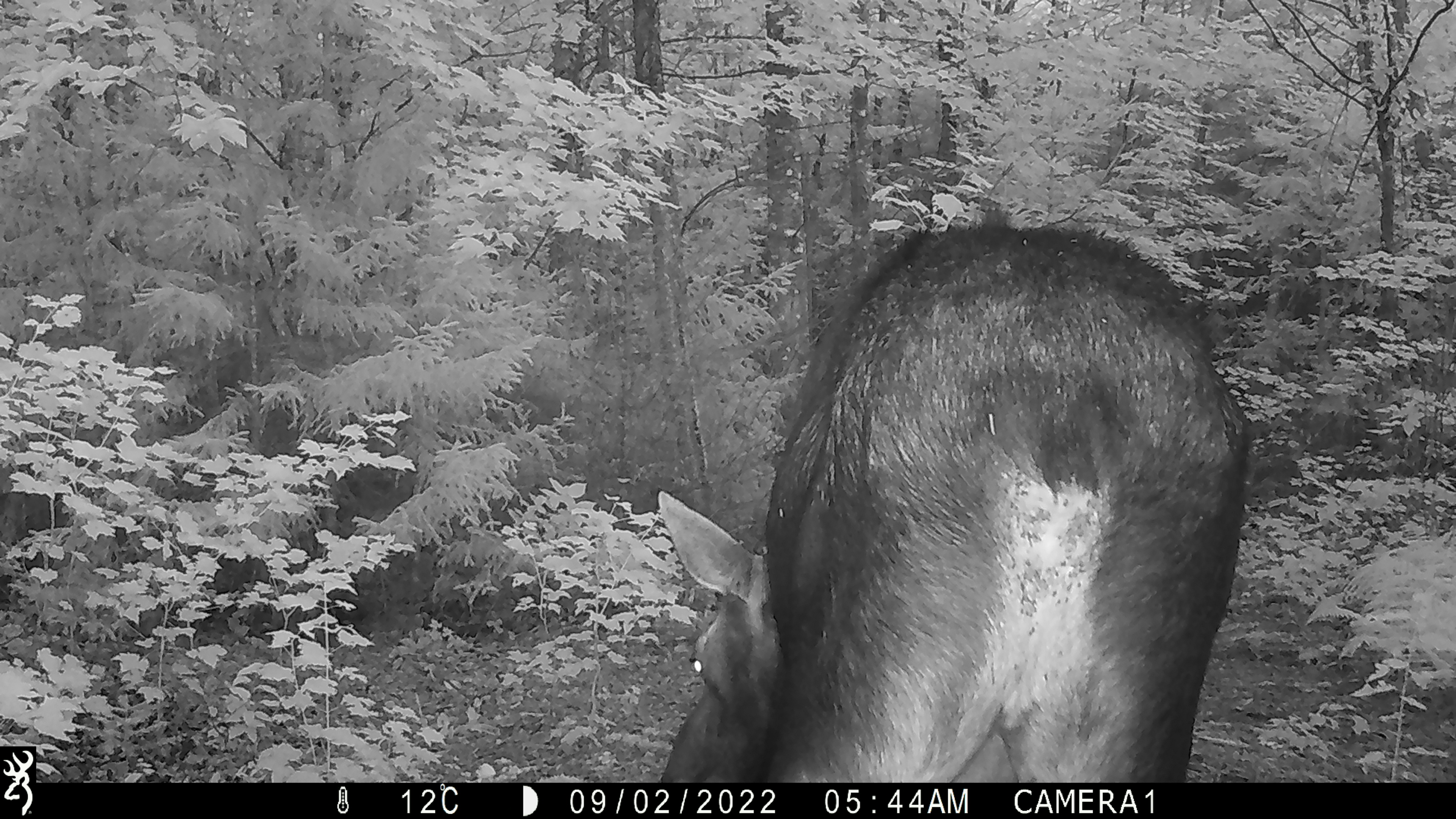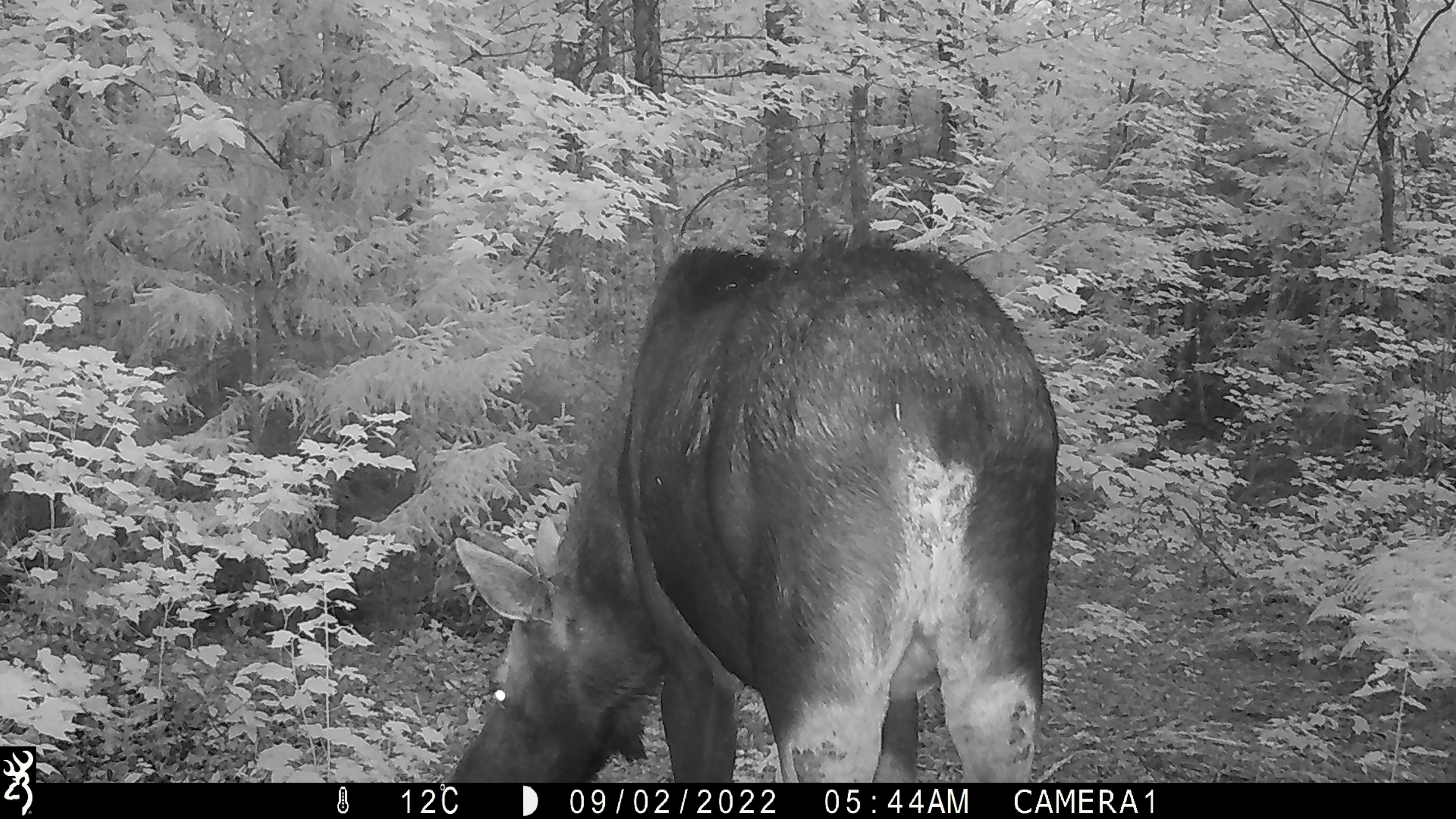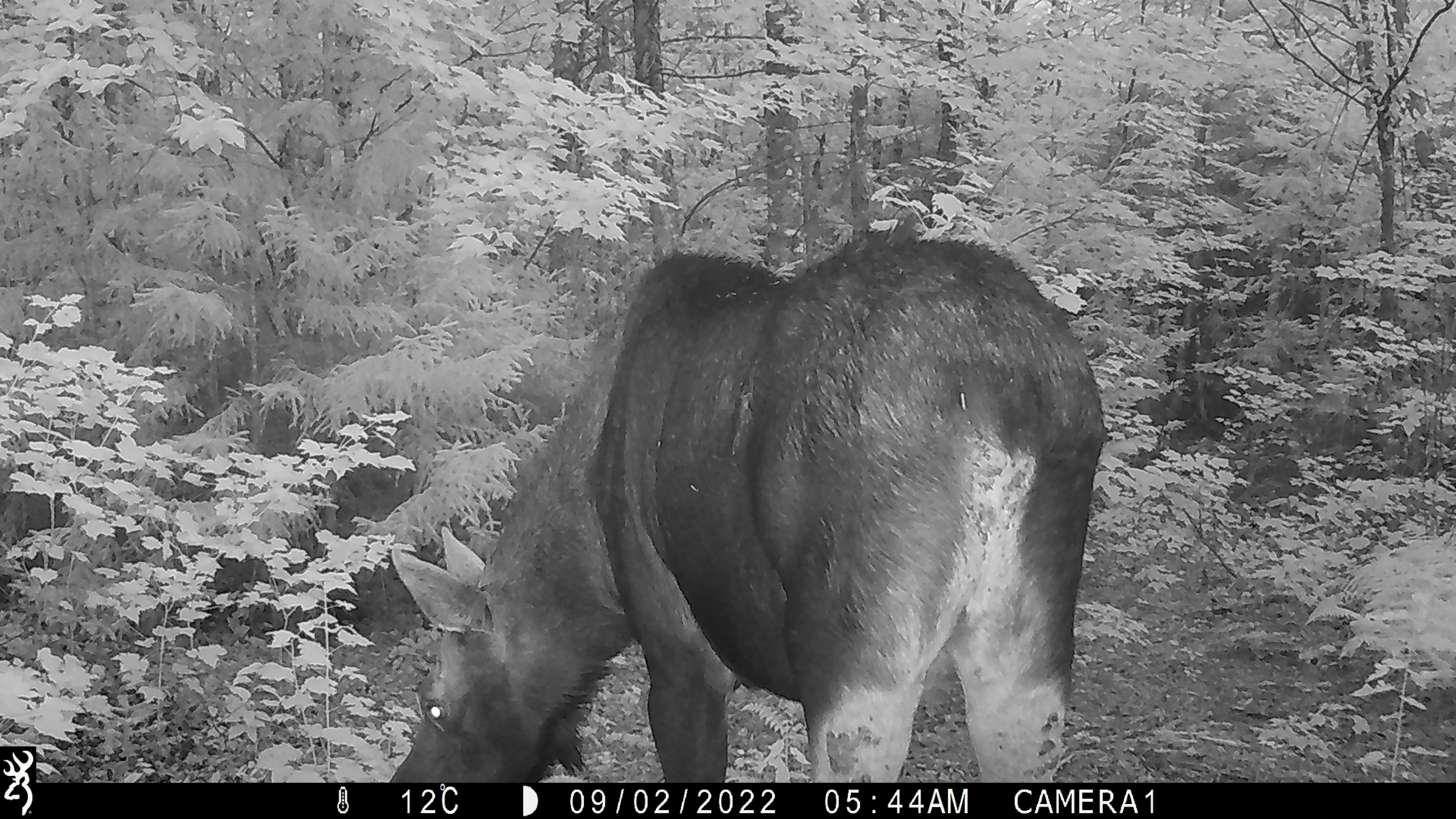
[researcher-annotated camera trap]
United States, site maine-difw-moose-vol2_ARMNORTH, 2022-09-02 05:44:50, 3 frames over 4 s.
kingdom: Animalia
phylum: Chordata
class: Mammalia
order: Artiodactyla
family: Cervidae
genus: Alces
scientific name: Alces alces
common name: moose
Moose (Alces alces).